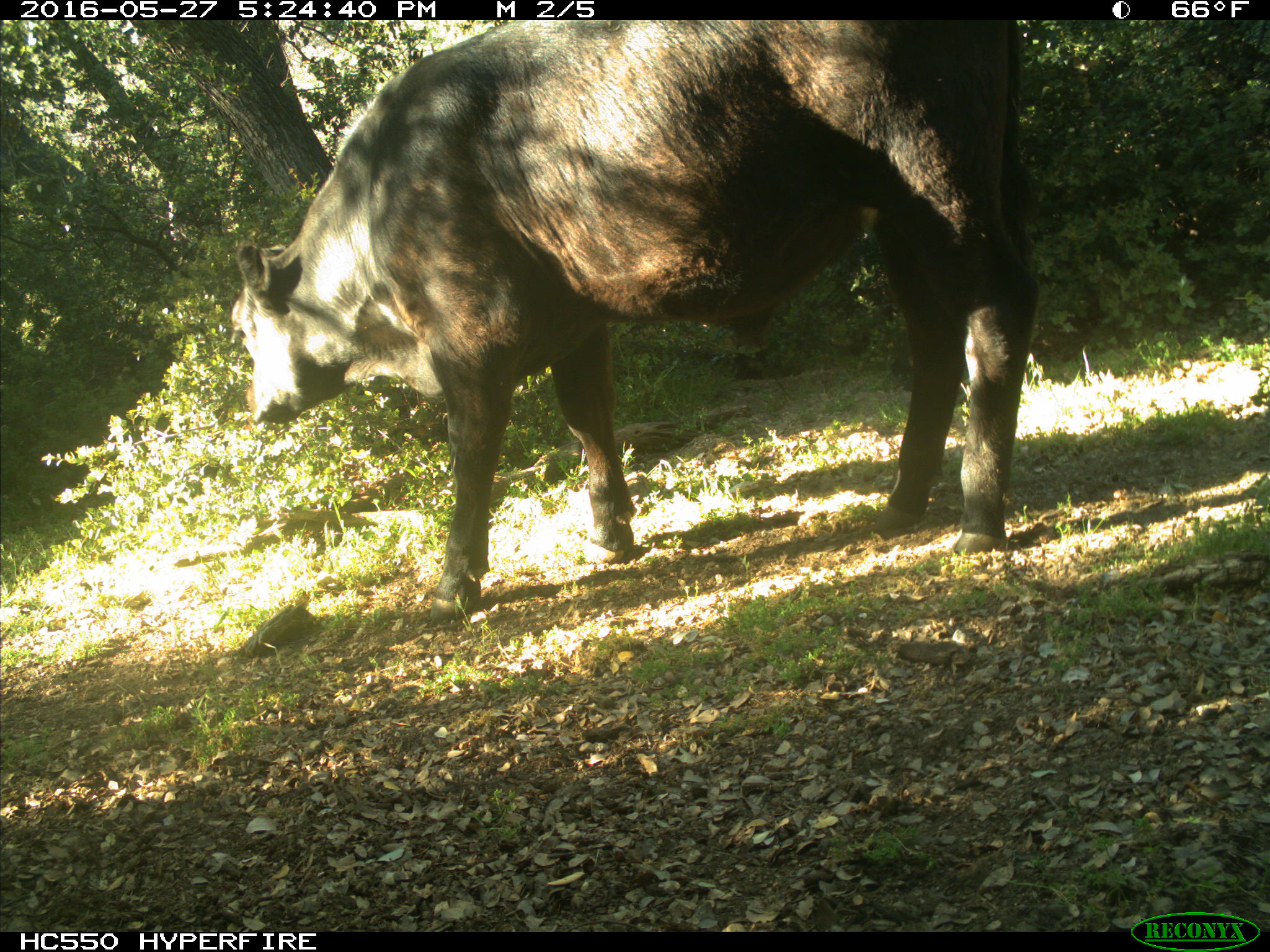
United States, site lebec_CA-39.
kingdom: Animalia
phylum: Chordata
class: Mammalia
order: Artiodactyla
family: Bovidae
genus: Bos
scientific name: Bos taurus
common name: domestic cow